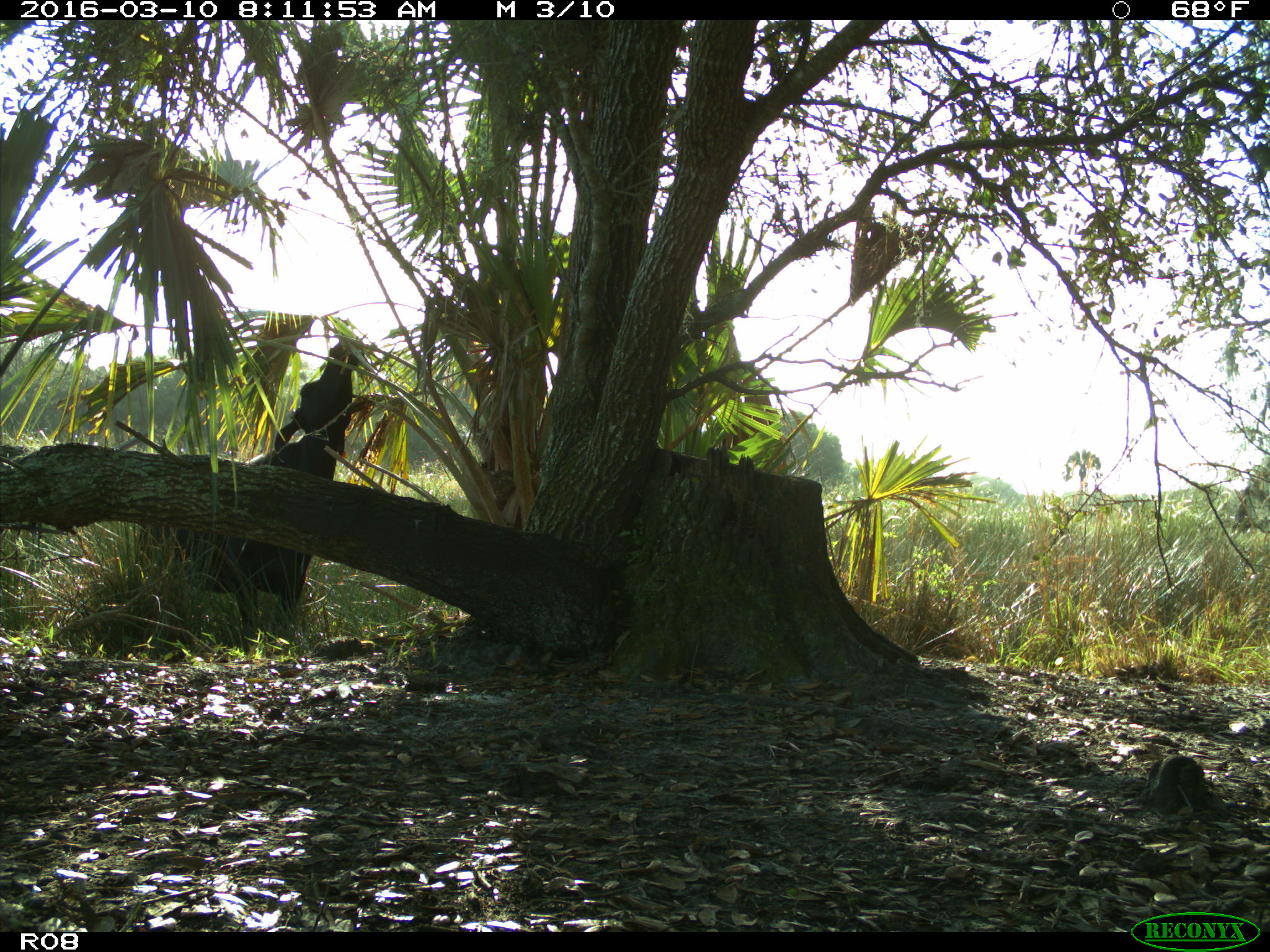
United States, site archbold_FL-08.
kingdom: Animalia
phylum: Chordata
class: Mammalia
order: Artiodactyla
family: Bovidae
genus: Bos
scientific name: Bos taurus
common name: domestic cow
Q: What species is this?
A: Bos taurus (domestic cow).